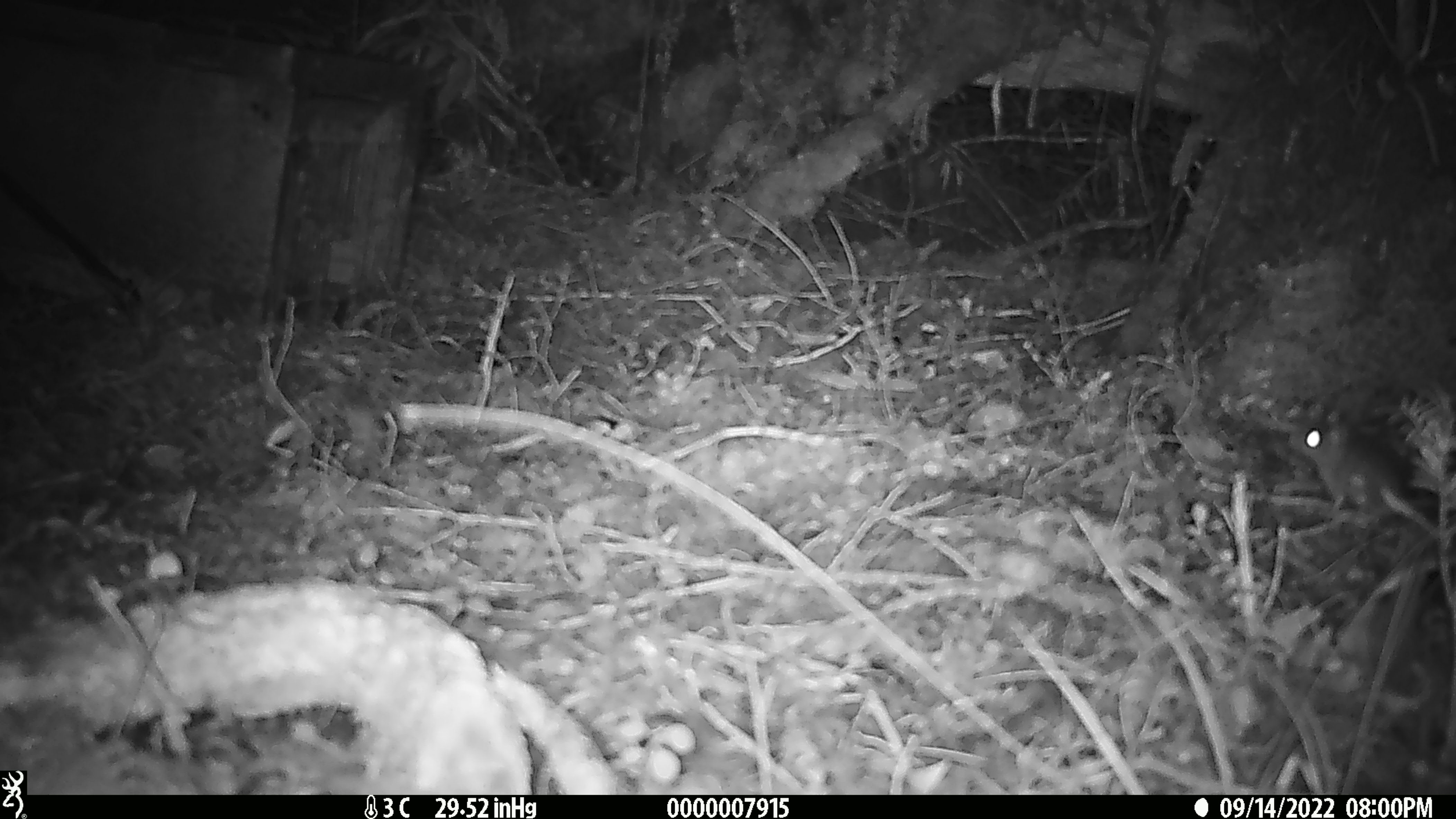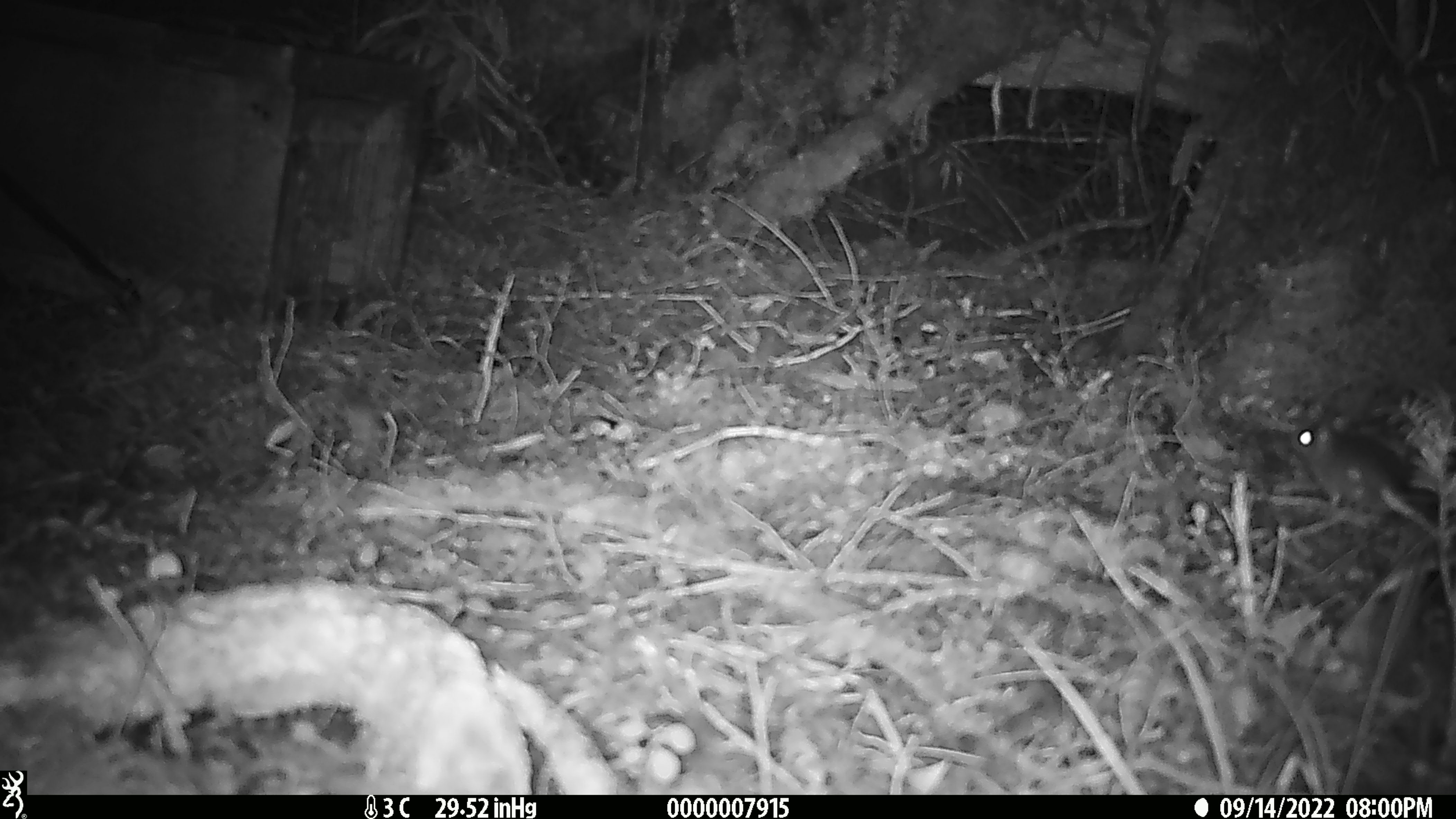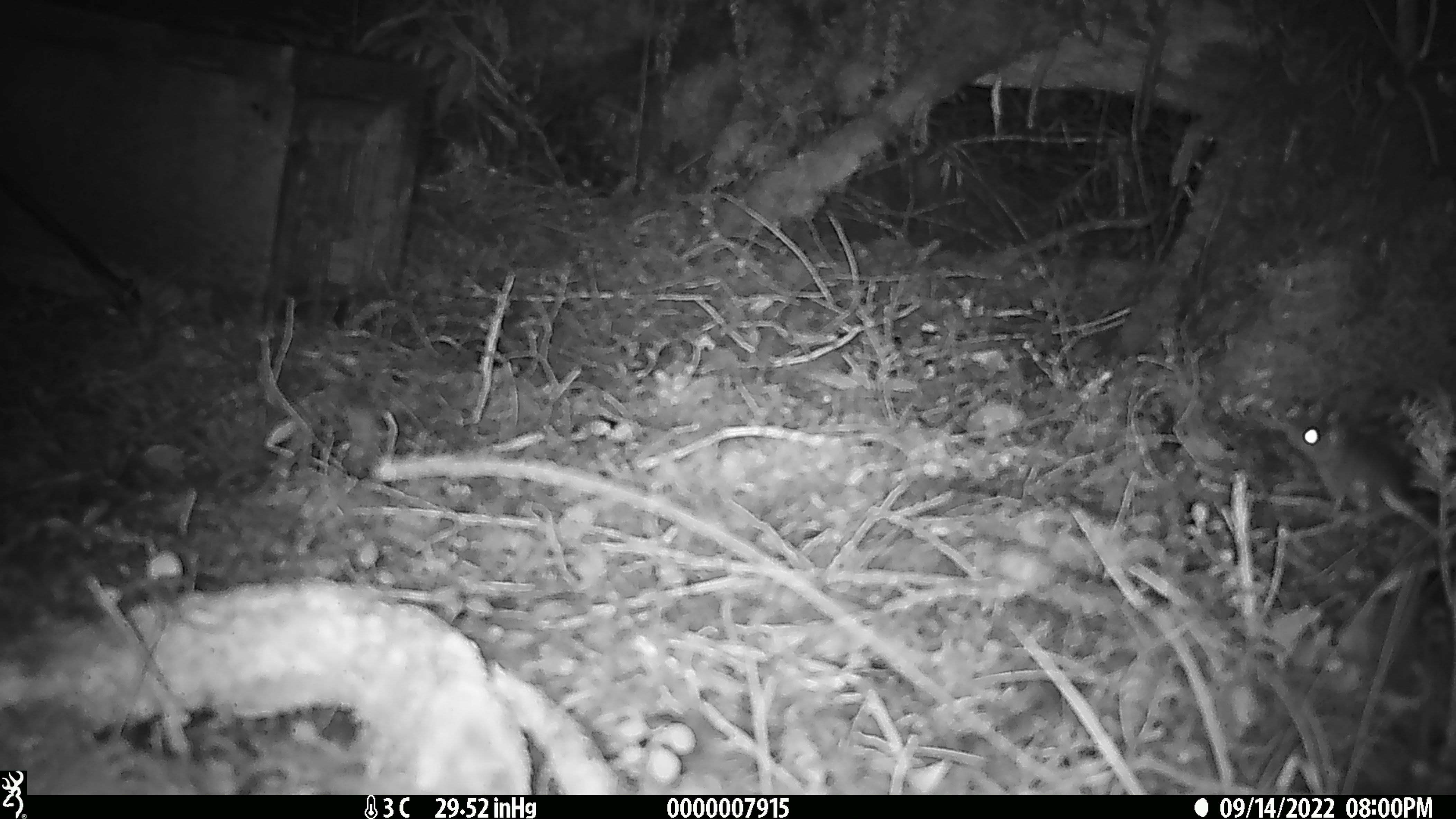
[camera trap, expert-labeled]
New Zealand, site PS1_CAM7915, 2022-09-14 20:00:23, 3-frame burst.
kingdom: Animalia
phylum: Chordata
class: Mammalia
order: Rodentia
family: Muridae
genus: Mus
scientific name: Mus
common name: mouse